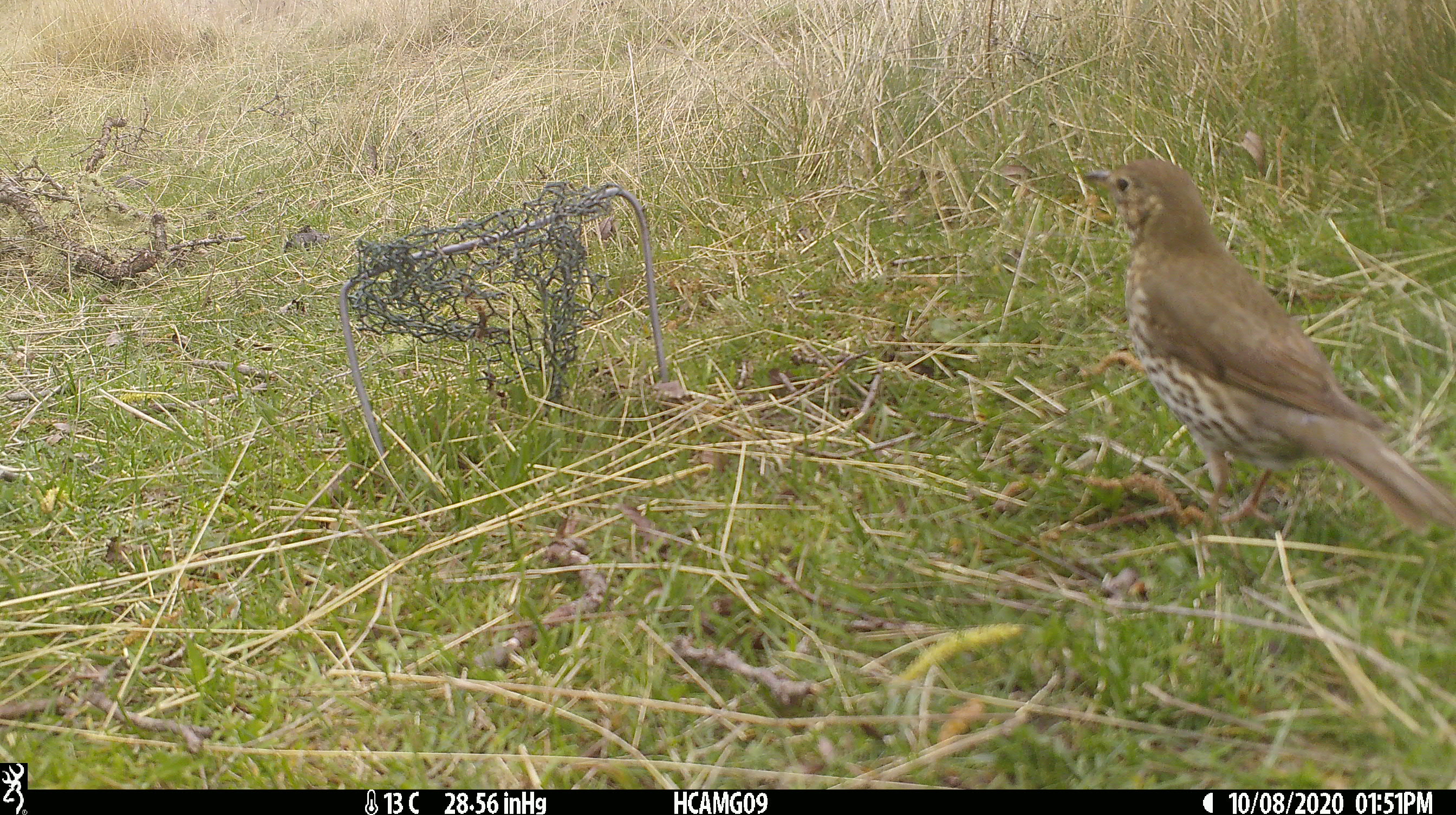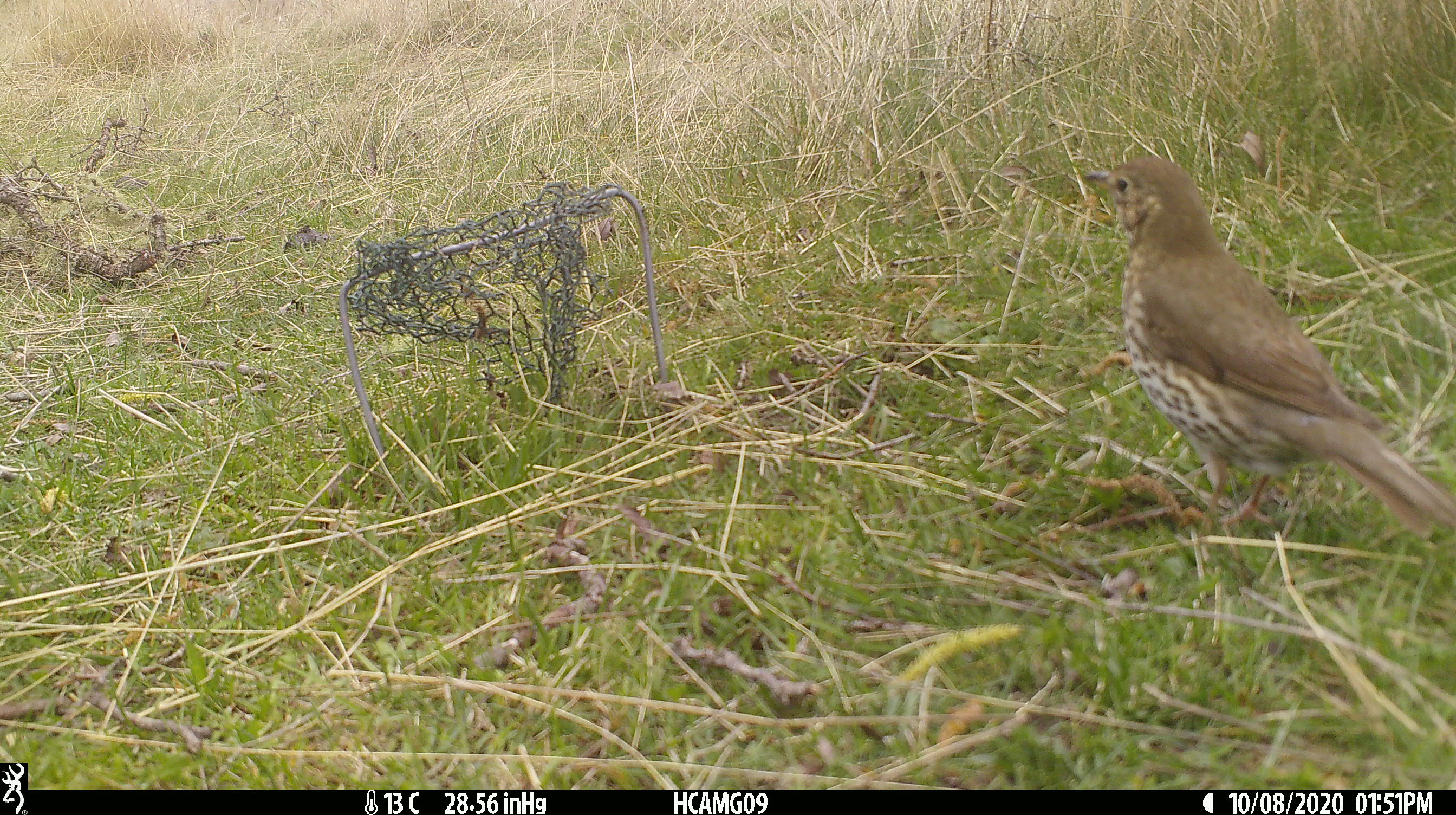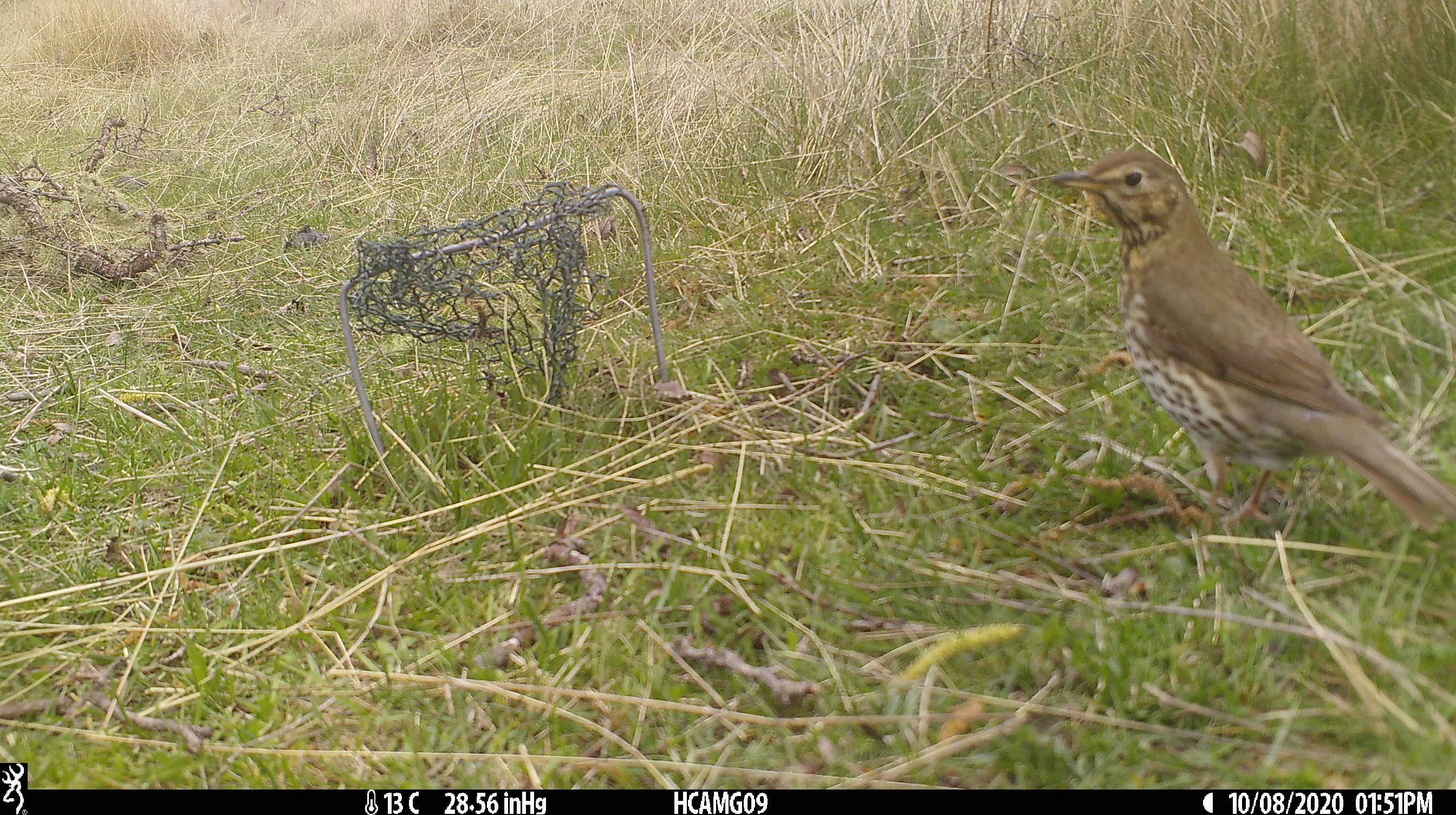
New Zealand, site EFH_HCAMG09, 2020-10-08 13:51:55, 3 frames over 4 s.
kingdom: Animalia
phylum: Chordata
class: Aves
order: Passeriformes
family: Turdidae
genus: Turdus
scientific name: Turdus philomelos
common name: song thrush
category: thrush